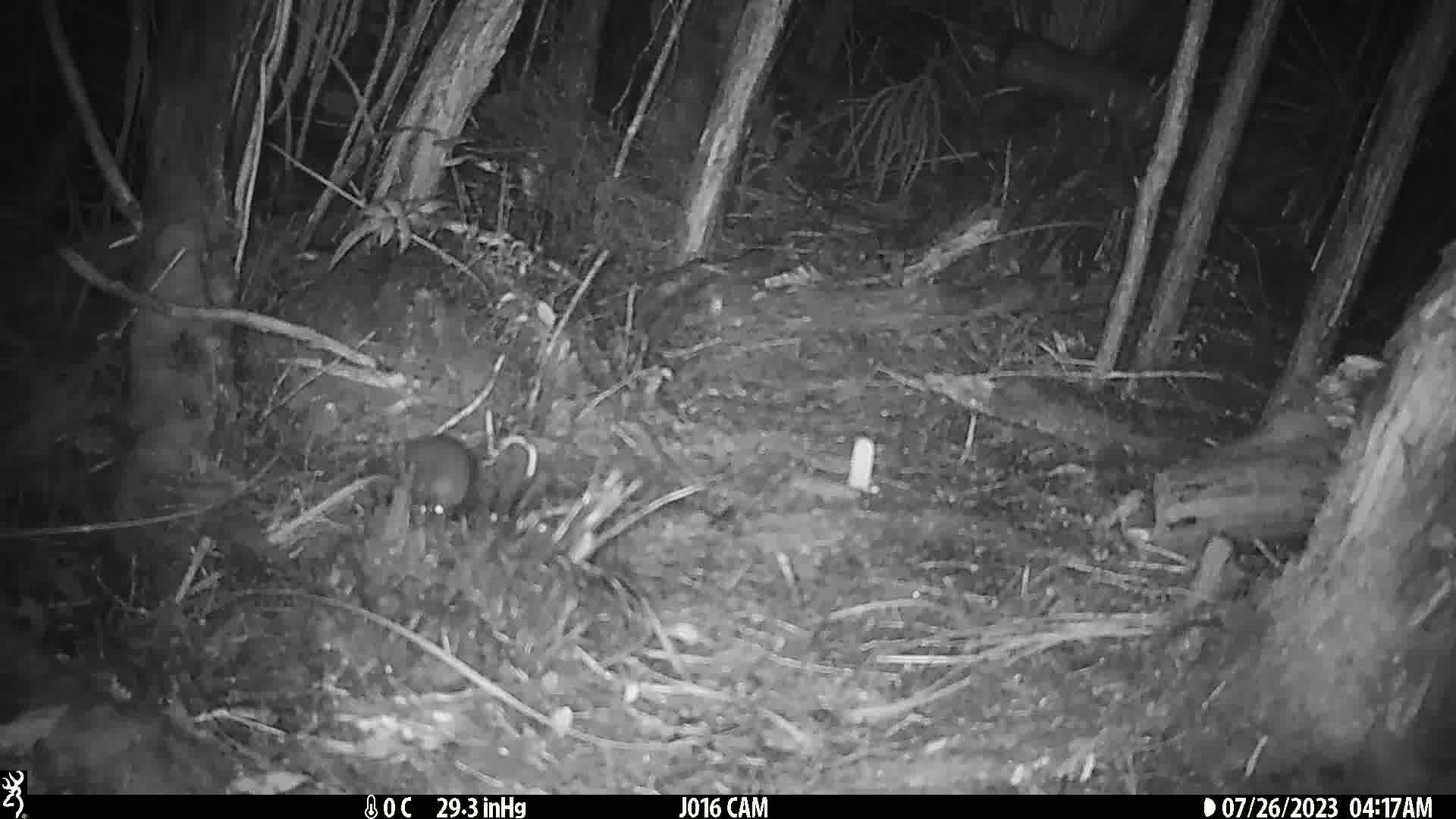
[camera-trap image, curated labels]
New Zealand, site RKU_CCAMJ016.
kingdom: Animalia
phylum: Chordata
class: Mammalia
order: Rodentia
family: Muridae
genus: Rattus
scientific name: Rattus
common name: rat